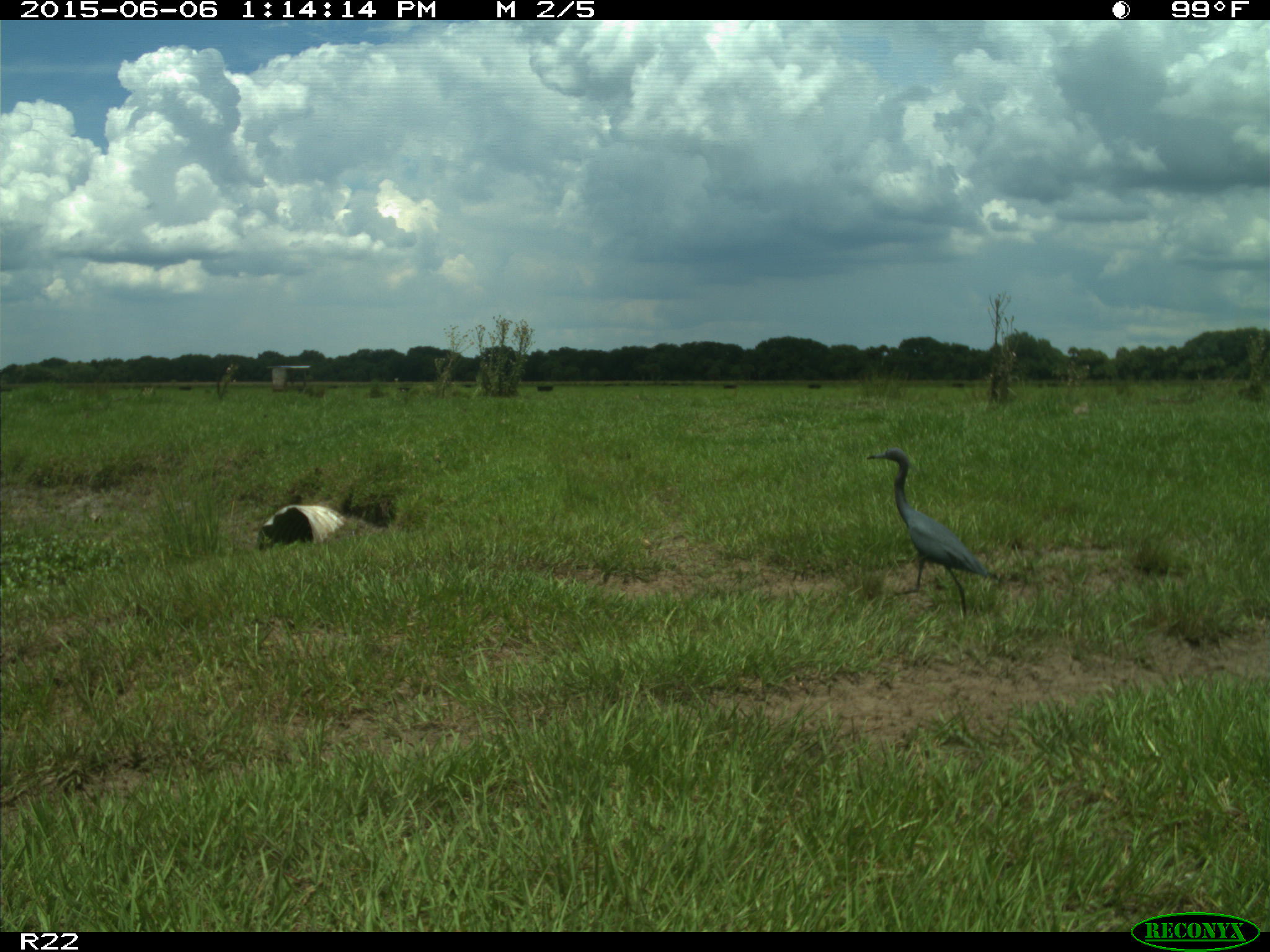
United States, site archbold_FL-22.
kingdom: Animalia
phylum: Chordata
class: Mammalia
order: Artiodactyla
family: Bovidae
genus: Bos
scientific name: Bos taurus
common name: domestic cow